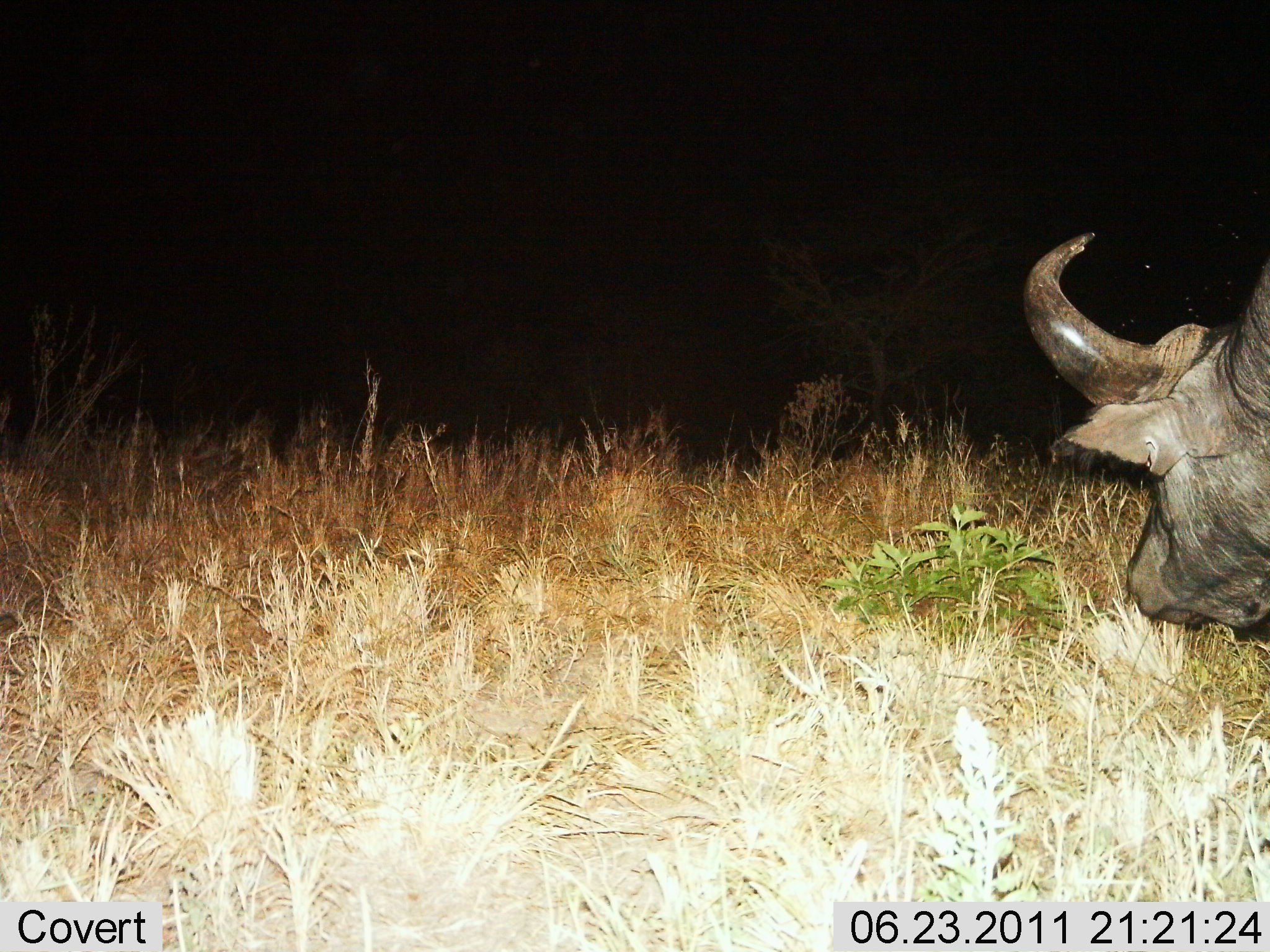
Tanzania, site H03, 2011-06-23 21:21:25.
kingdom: Animalia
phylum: Chordata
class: Mammalia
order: Artiodactyla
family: Bovidae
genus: Syncerus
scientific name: Syncerus caffer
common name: cape buffalo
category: buffalo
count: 1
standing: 73%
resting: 0%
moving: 0%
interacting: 0%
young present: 0%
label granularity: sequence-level